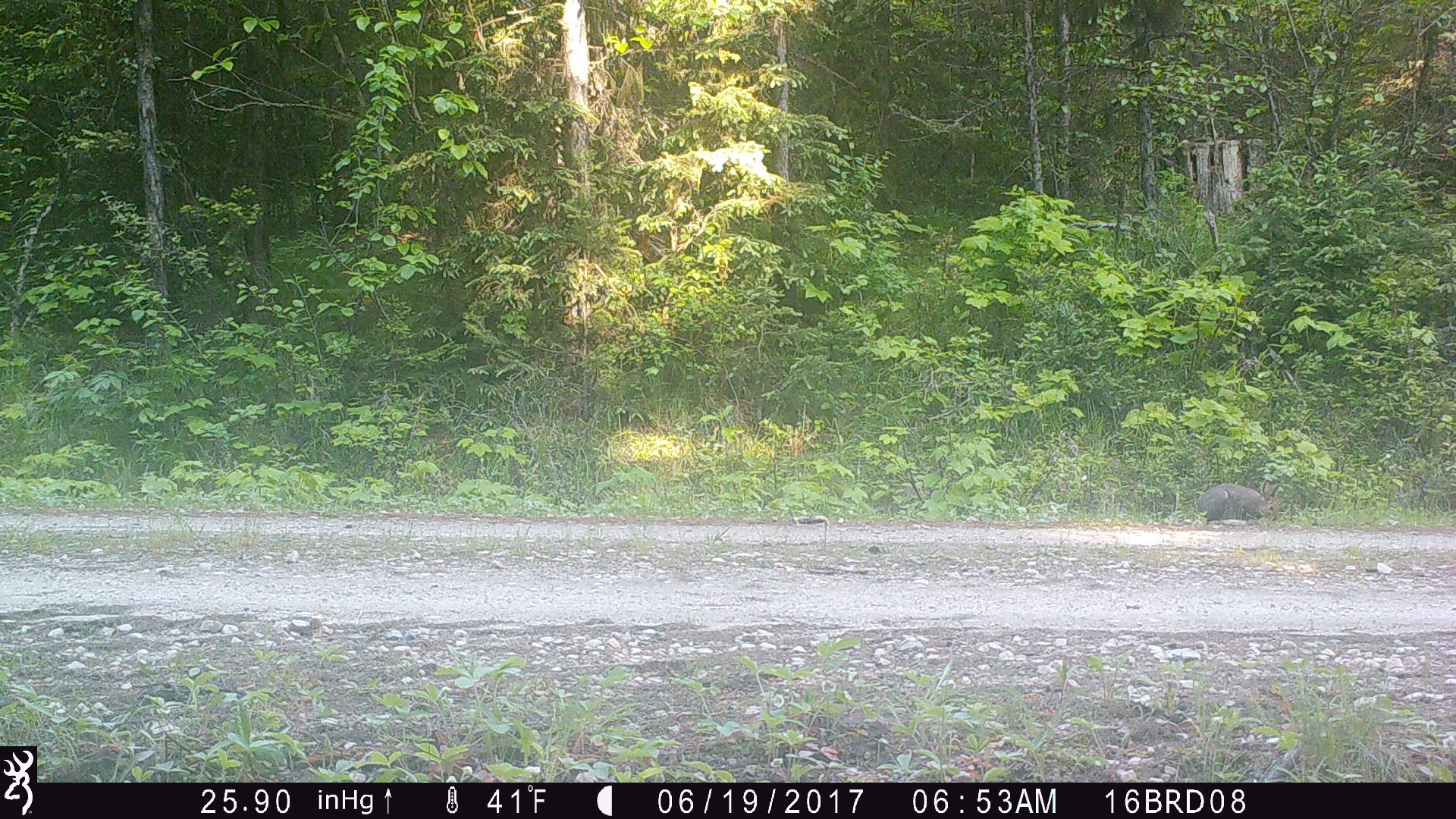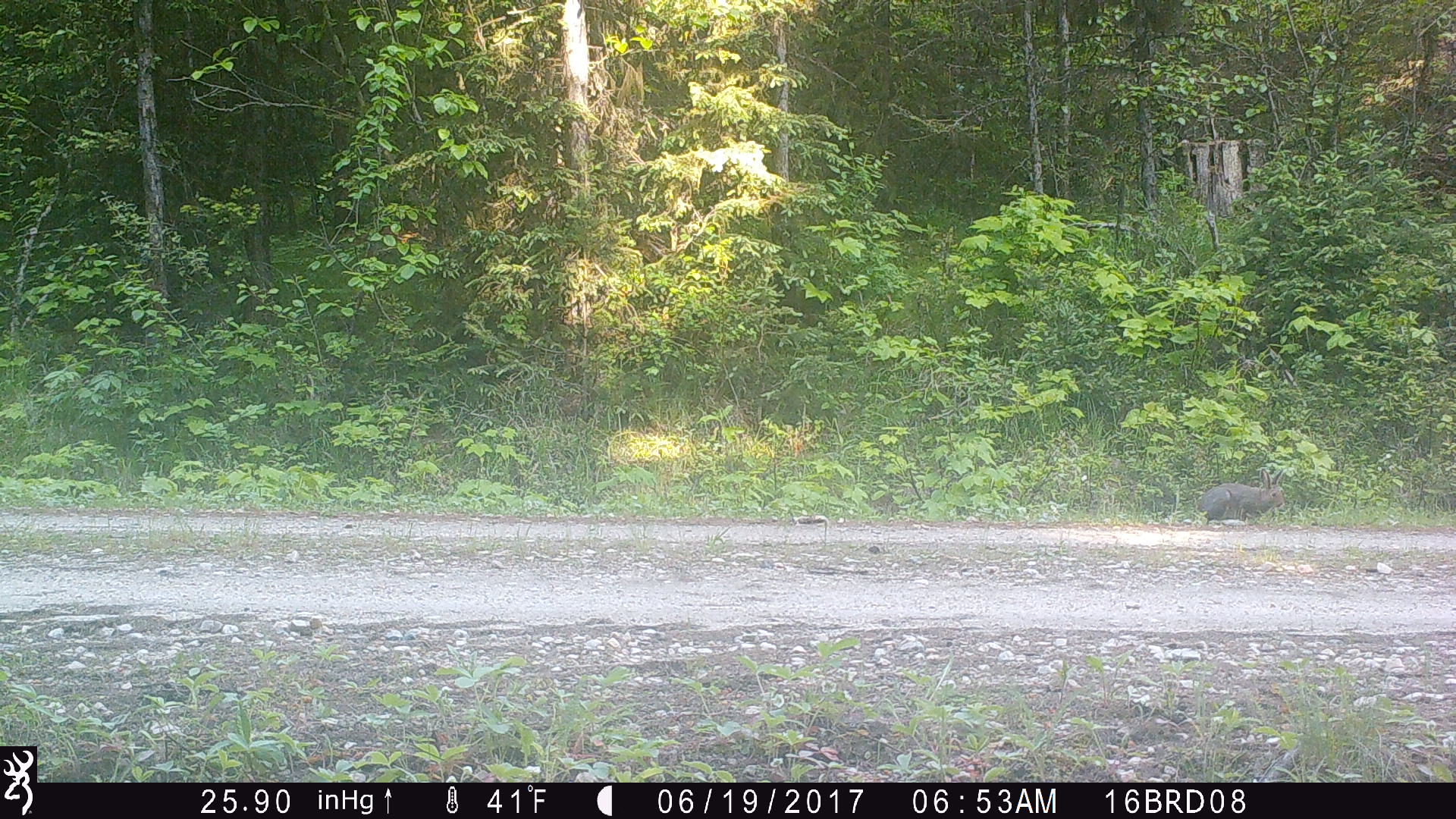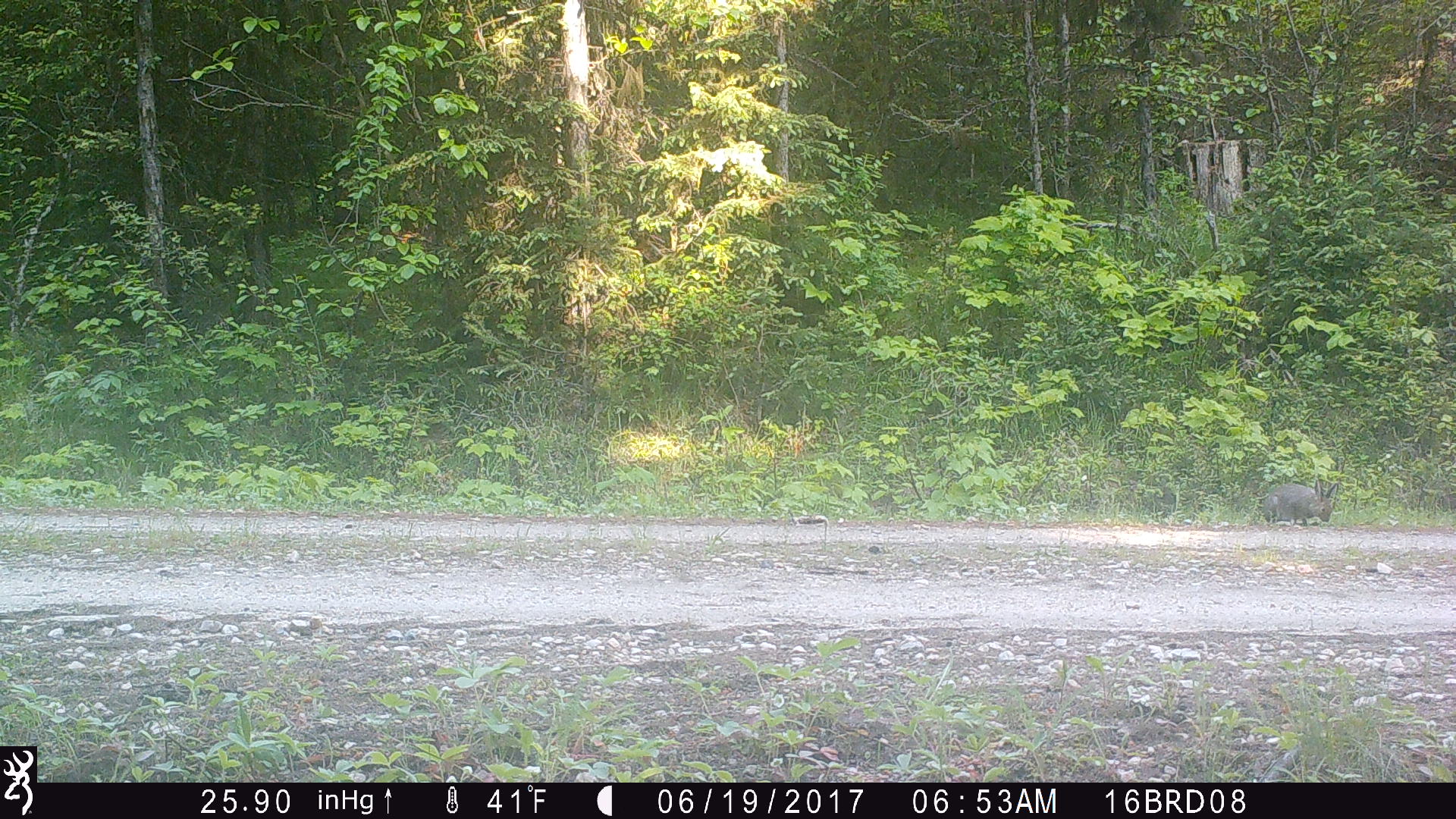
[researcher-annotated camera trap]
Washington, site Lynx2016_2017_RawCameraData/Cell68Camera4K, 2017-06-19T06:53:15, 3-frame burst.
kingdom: Animalia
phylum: Chordata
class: Mammalia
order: Lagomorpha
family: Leporidae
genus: Lepus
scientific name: Lepus americanus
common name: snowshoe hare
Lepus americanus (snowshoe hare). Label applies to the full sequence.